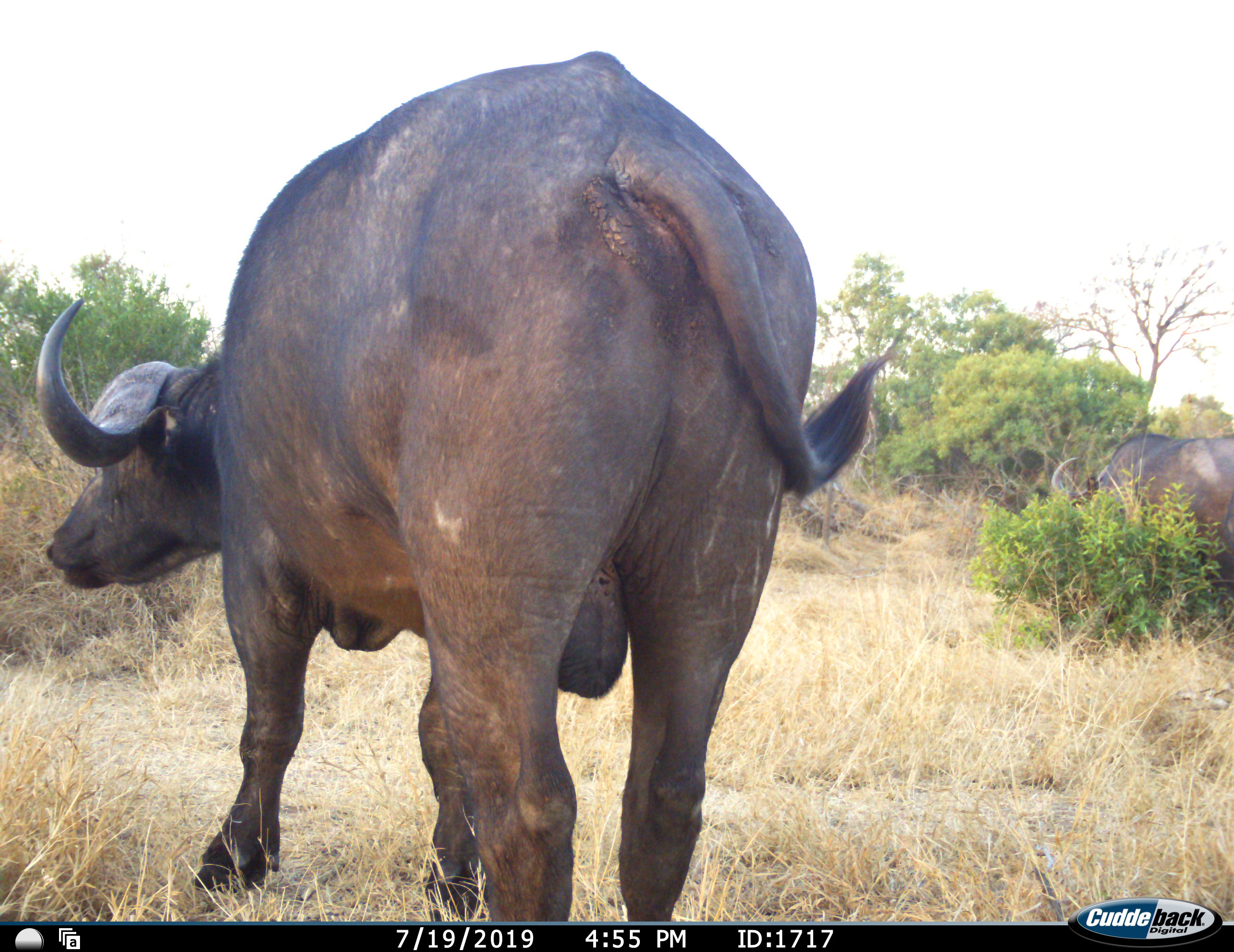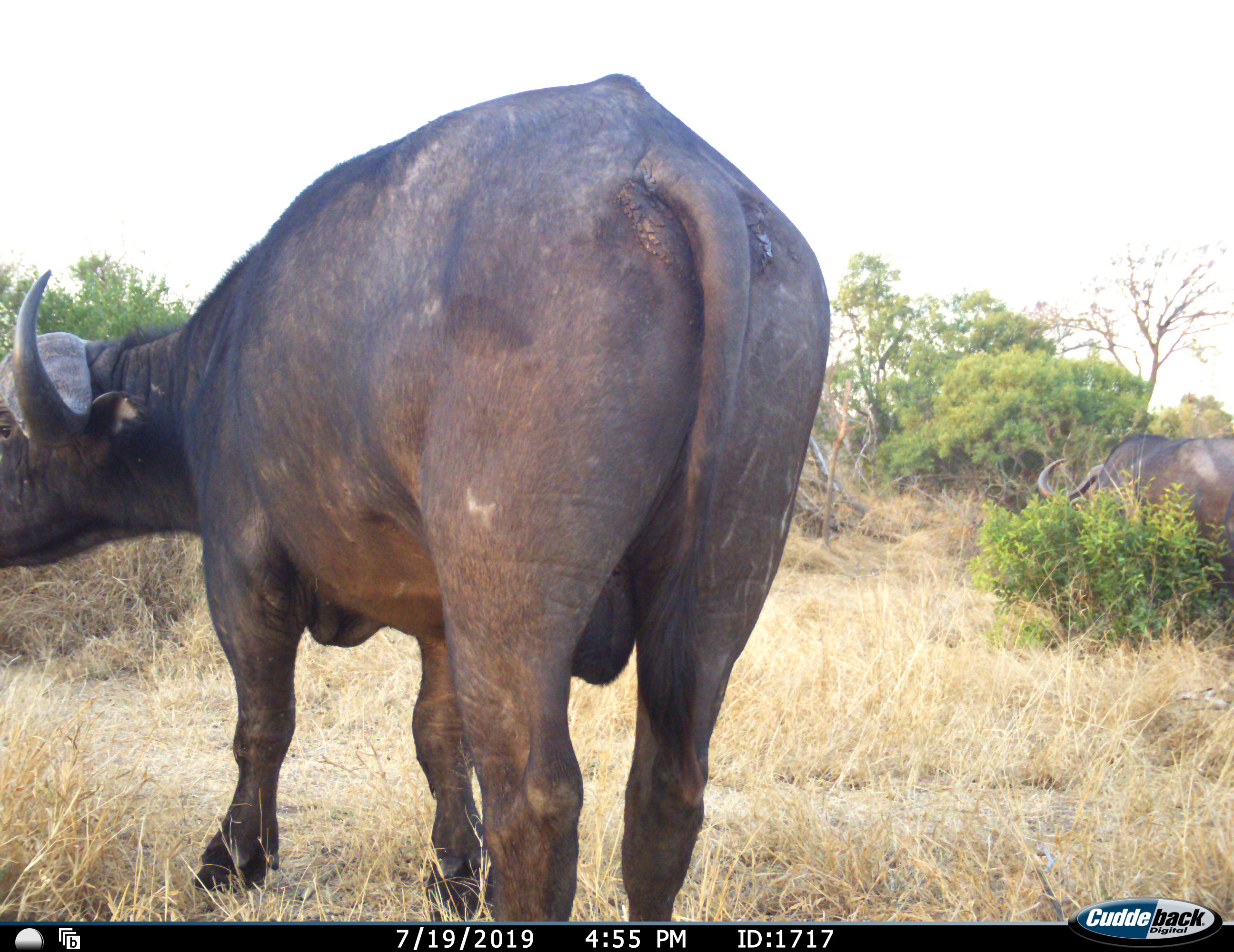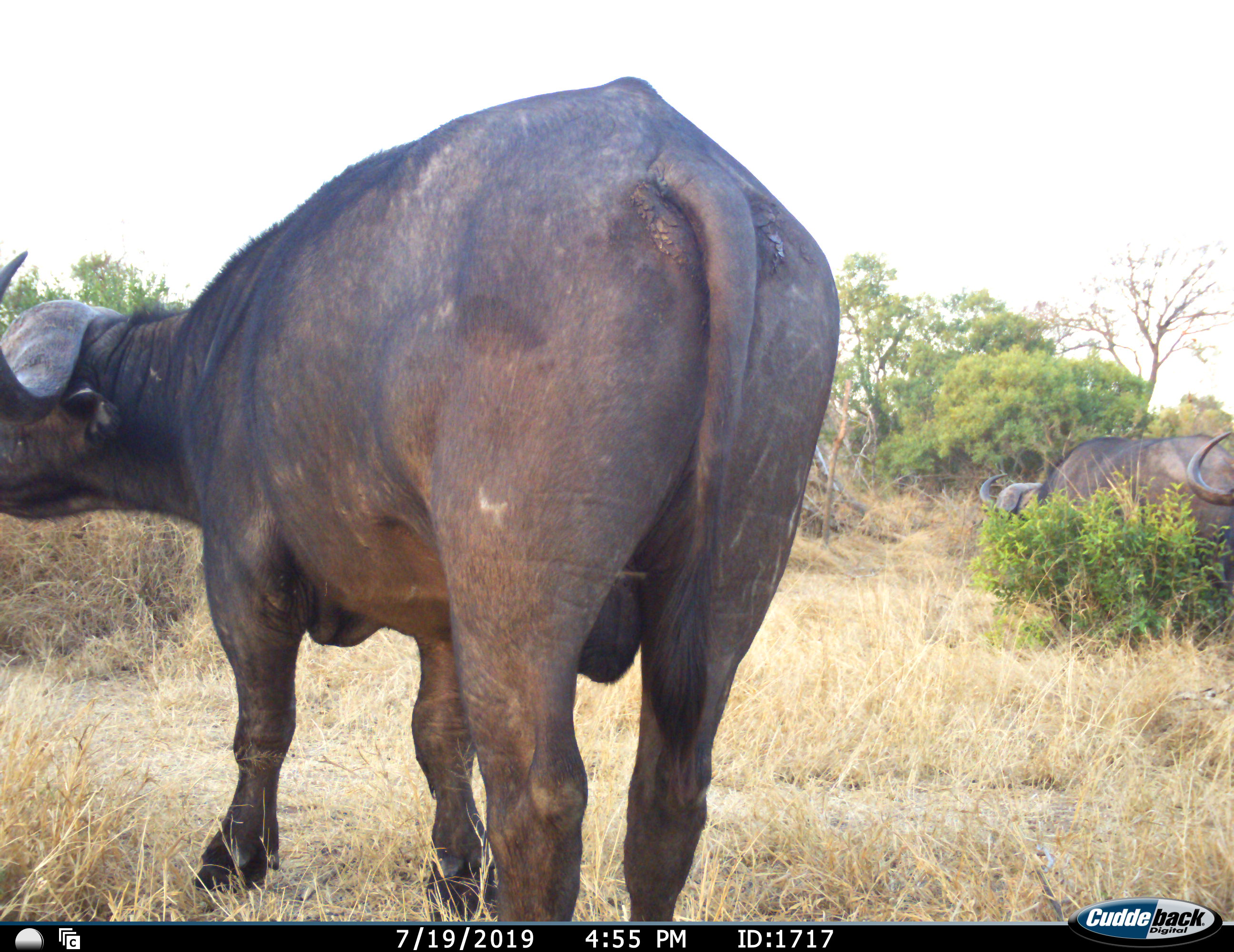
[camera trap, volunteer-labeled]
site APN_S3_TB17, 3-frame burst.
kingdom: Animalia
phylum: Chordata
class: Mammalia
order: Artiodactyla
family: Bovidae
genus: Syncerus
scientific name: Syncerus caffer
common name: african buffalo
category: buffalo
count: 3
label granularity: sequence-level